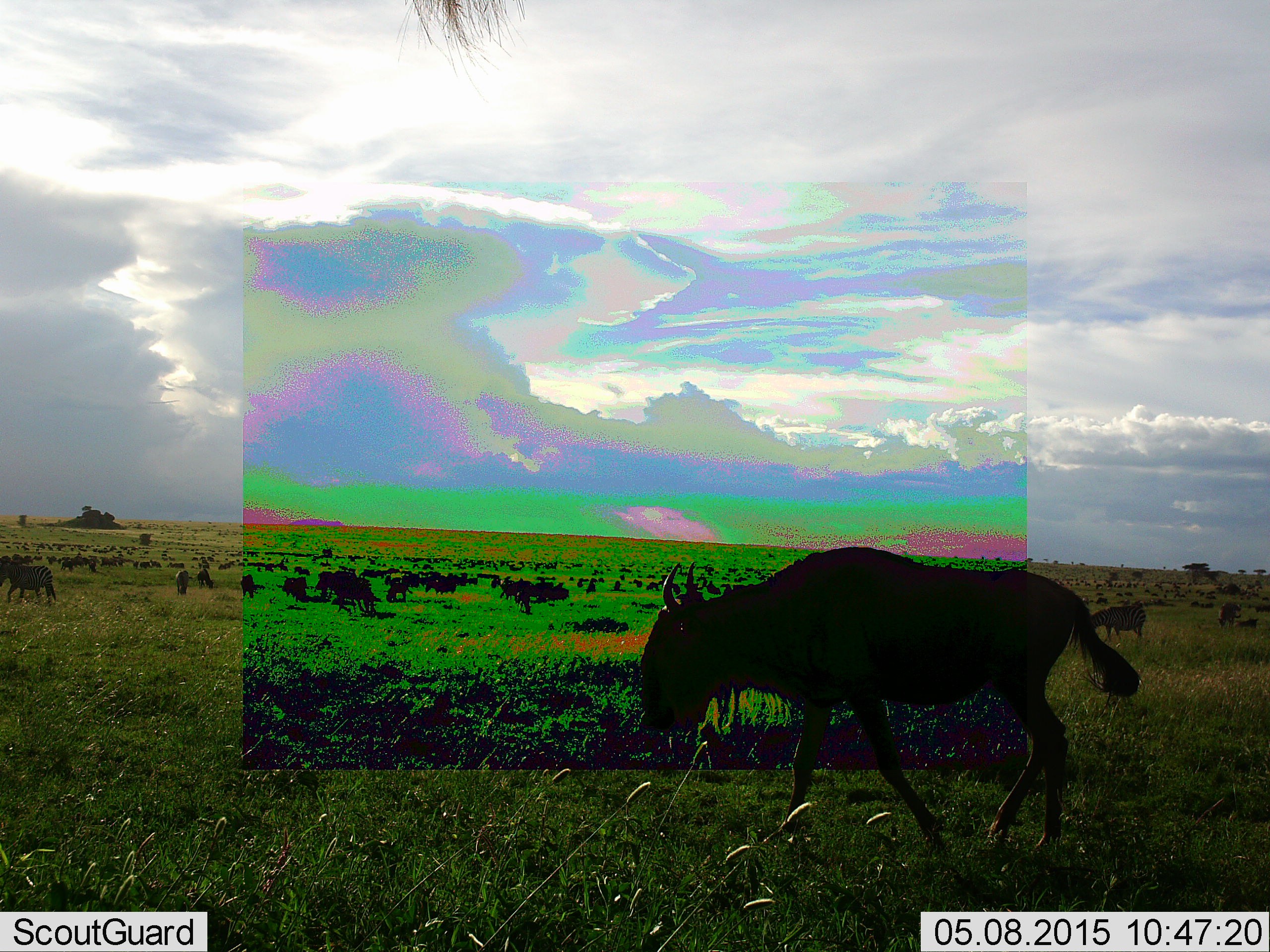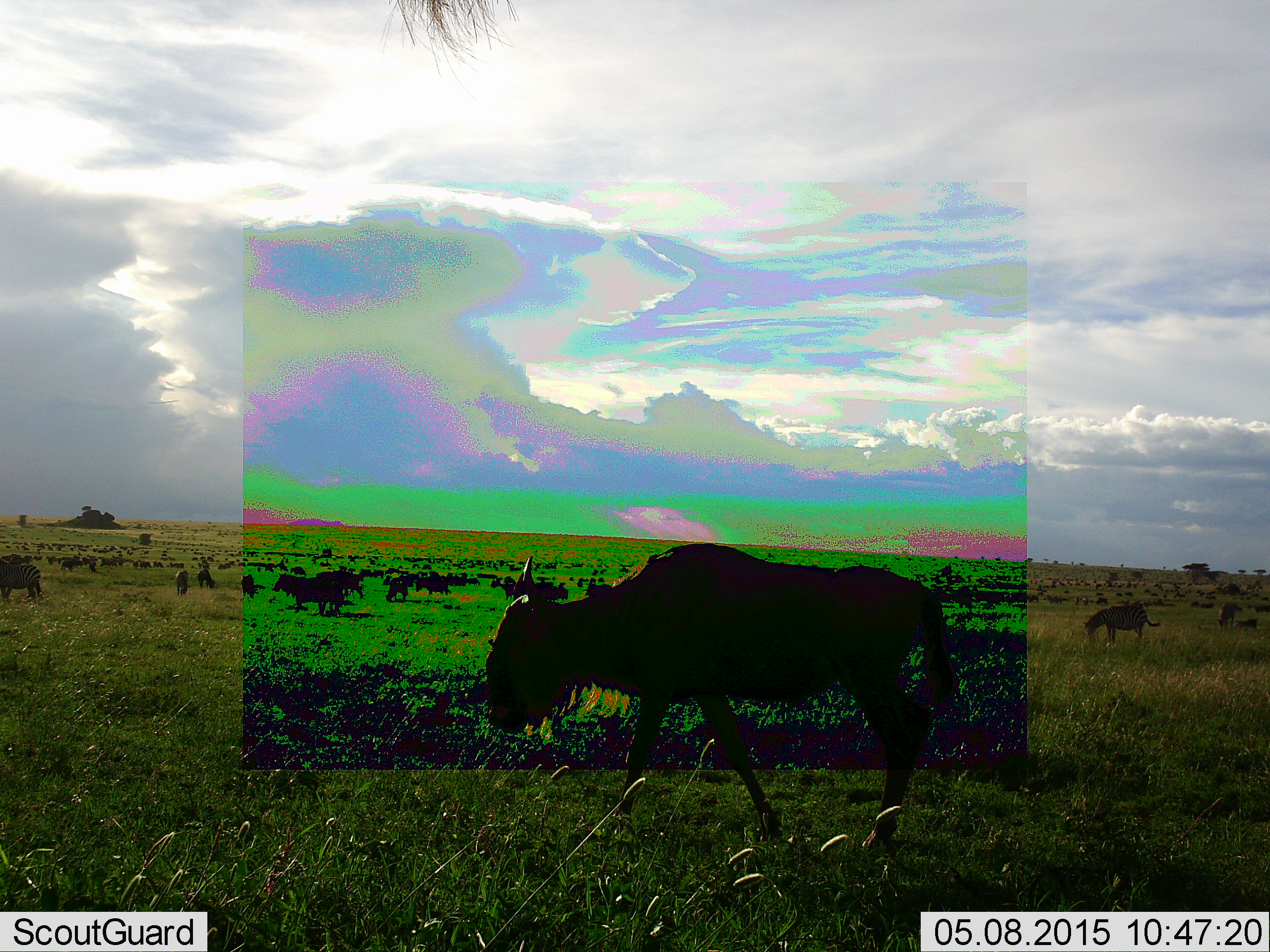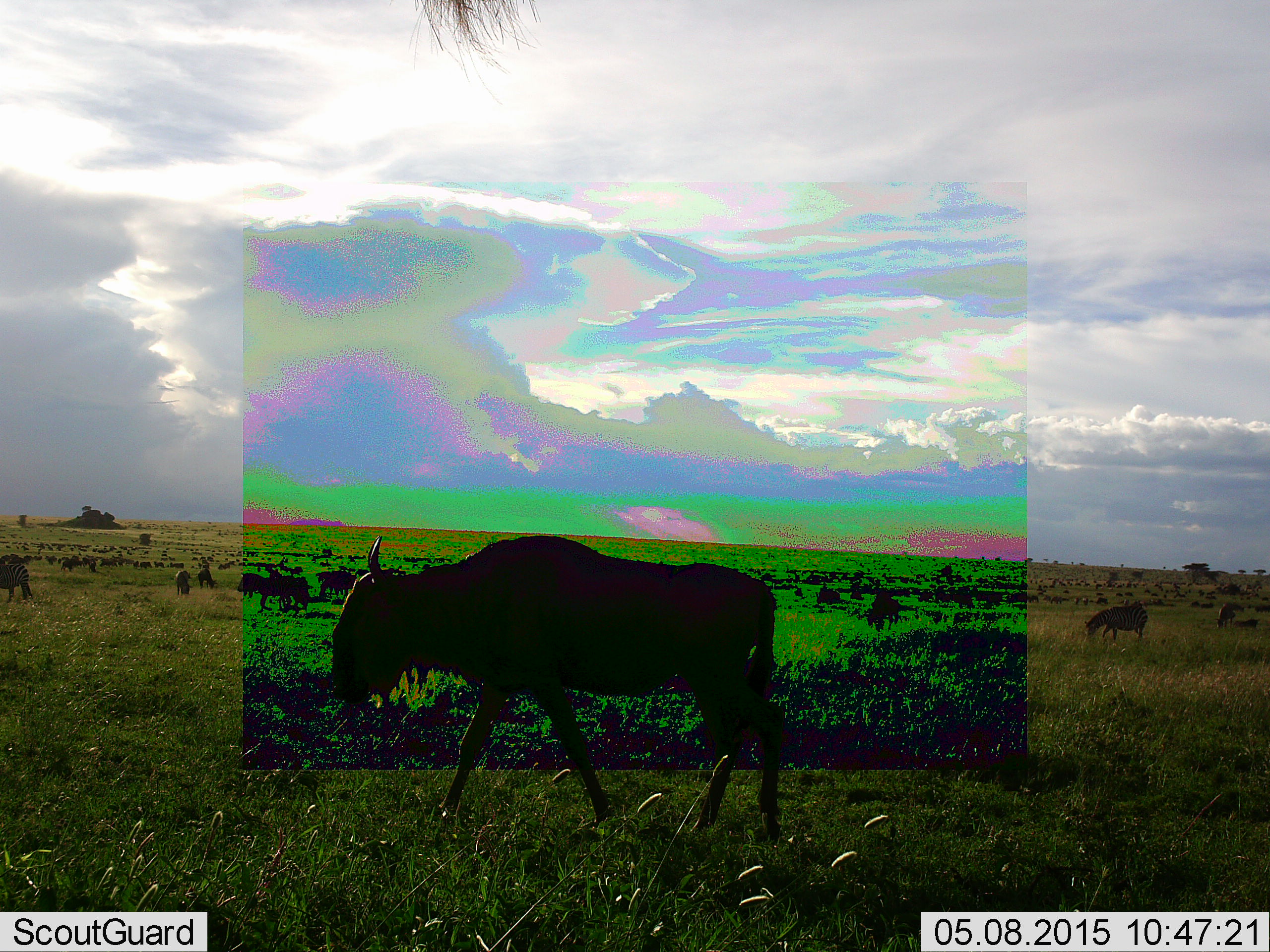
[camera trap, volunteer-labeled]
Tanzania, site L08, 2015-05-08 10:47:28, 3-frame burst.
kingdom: Animalia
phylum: Chordata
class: Mammalia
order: Artiodactyla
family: Bovidae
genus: Connochaetes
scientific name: Connochaetes taurinus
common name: blue wildebeest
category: wildebeest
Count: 51+.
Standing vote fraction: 75%.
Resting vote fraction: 8%.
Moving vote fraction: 83%.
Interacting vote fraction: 0%.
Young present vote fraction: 8%.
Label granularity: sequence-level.